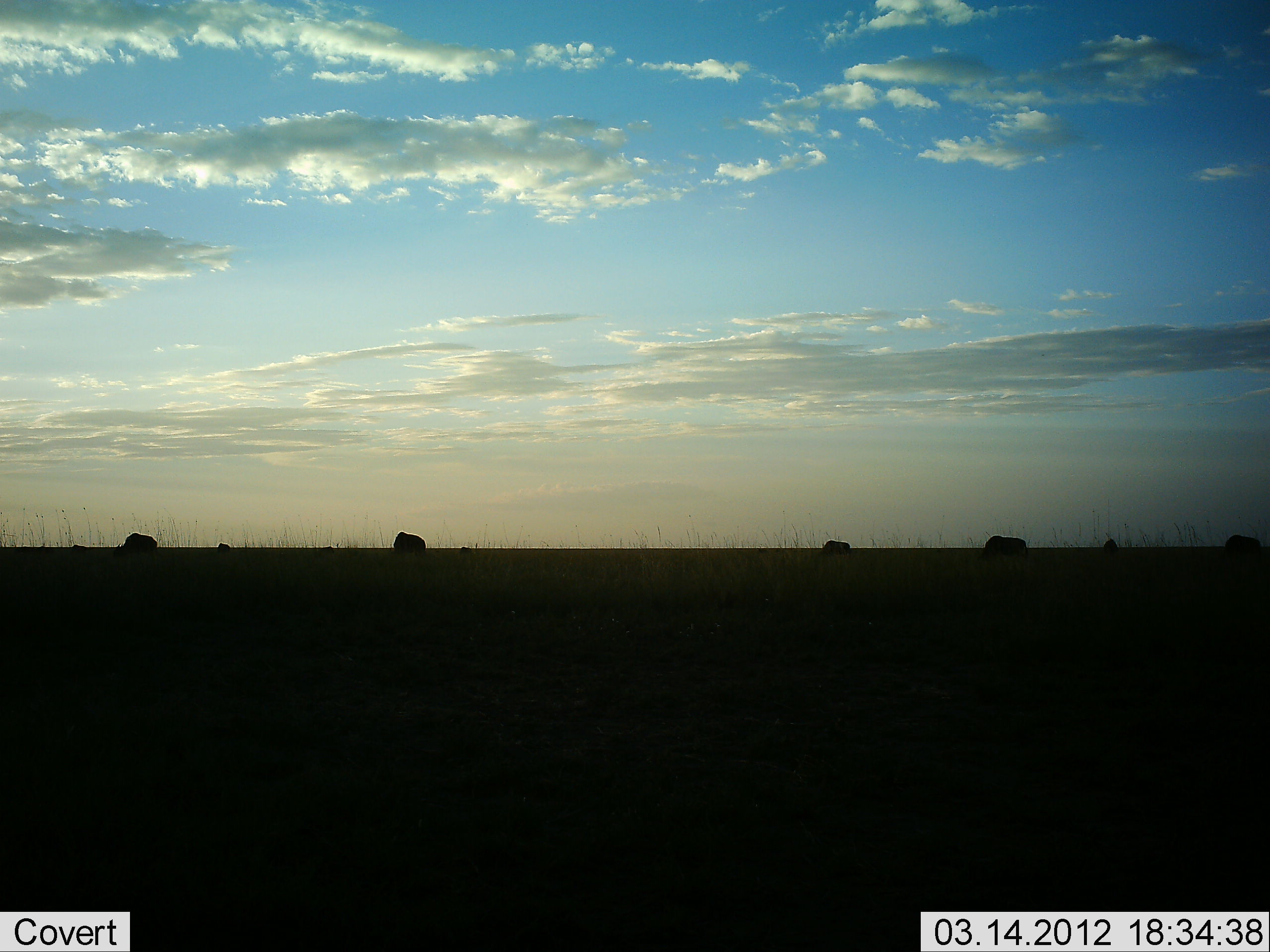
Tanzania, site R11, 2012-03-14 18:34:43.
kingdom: Animalia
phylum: Chordata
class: Mammalia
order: Artiodactyla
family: Bovidae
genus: Connochaetes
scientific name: Connochaetes taurinus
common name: blue wildebeest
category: wildebeest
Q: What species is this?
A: Wildebeest (blue wildebeest) (Connochaetes taurinus).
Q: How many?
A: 7.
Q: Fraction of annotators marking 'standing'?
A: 56%.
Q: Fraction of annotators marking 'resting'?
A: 0%.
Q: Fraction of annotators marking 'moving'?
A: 11%.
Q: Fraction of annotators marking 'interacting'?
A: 0%.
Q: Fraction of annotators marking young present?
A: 0%.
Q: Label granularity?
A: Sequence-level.